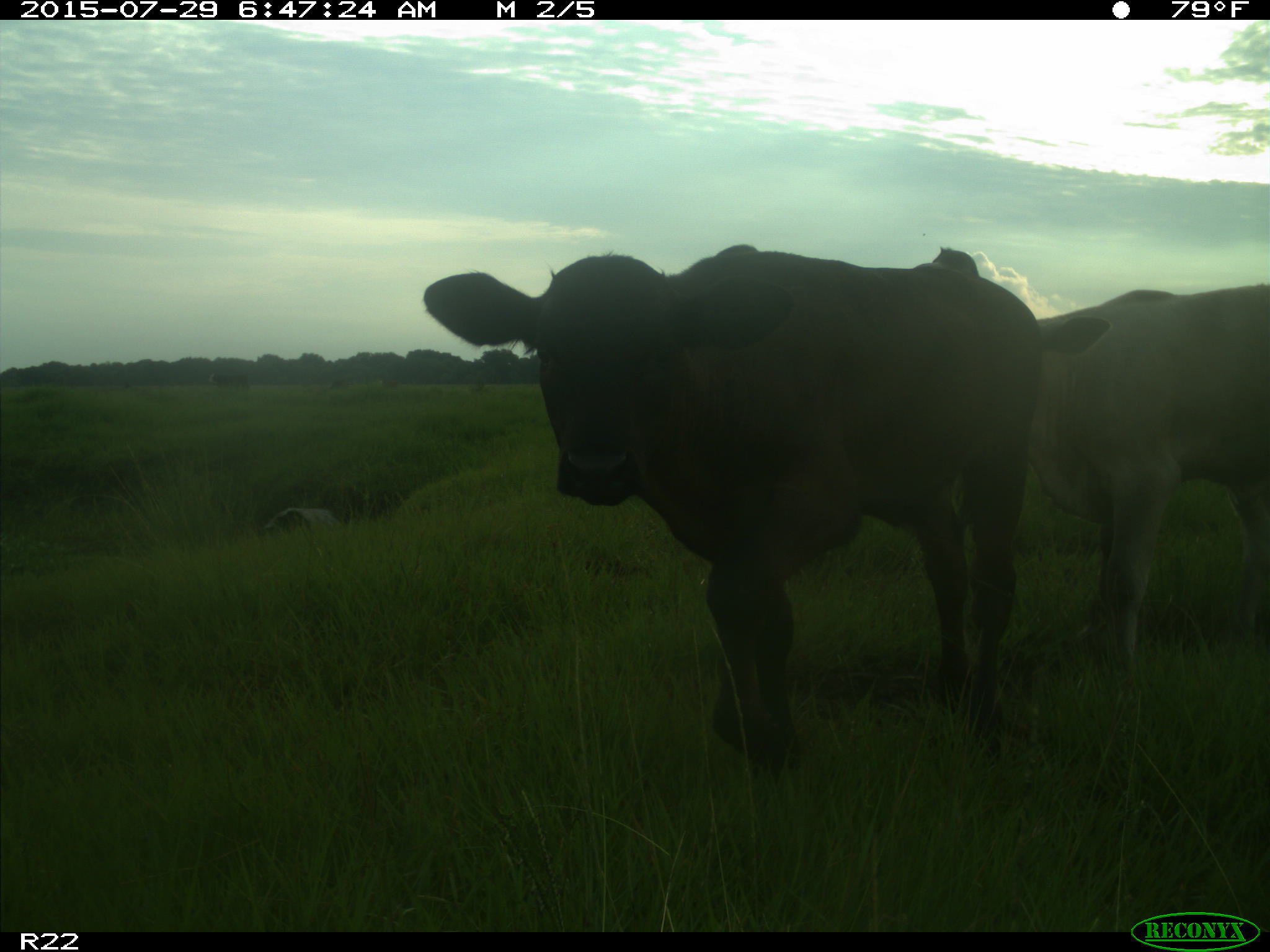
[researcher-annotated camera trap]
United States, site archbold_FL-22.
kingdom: Animalia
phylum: Chordata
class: Mammalia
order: Artiodactyla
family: Bovidae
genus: Bos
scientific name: Bos taurus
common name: domestic cow